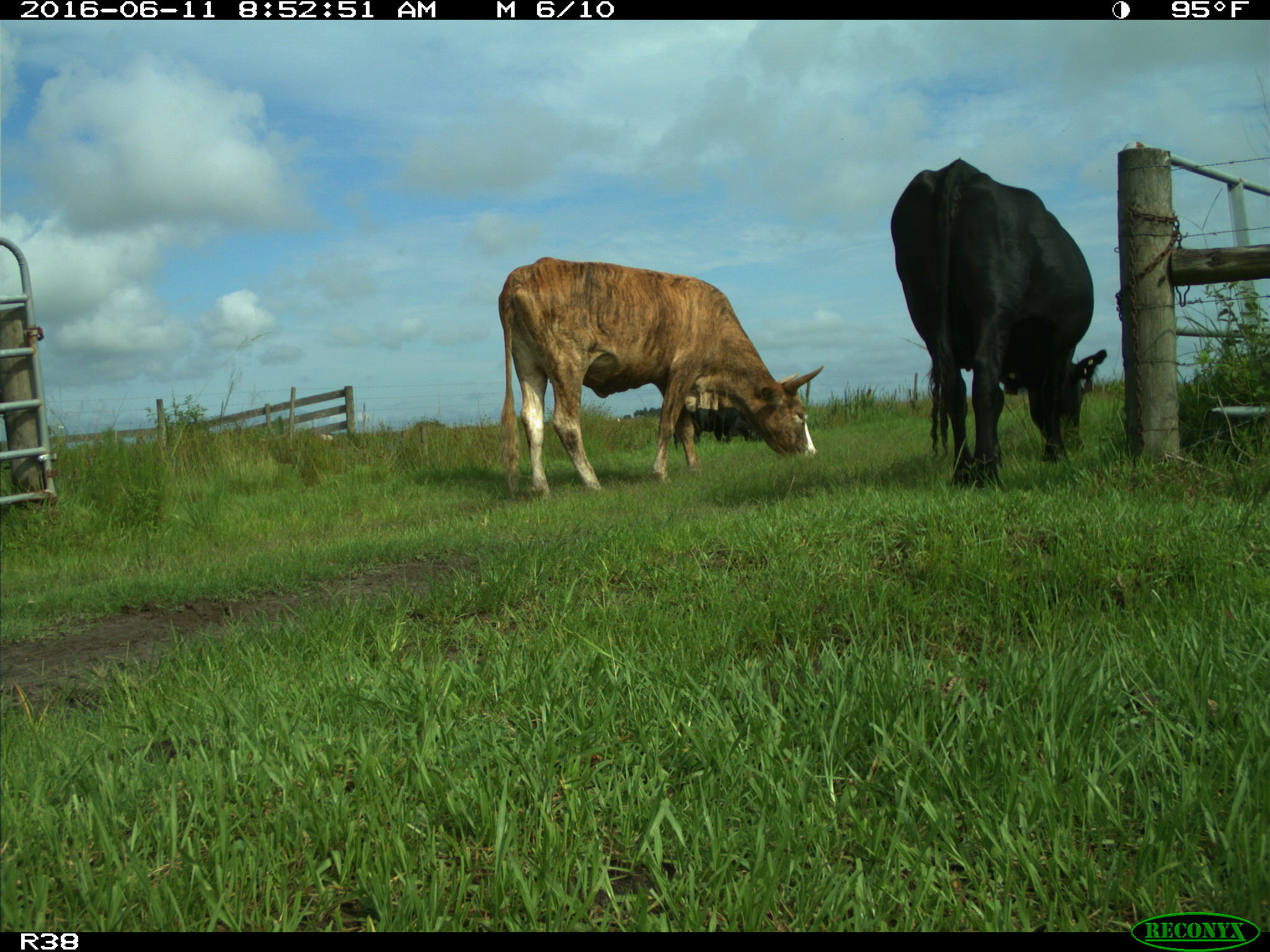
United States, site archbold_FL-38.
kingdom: Animalia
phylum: Chordata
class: Mammalia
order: Artiodactyla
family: Bovidae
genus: Bos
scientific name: Bos taurus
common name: domestic cow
Bos taurus (domestic cow).